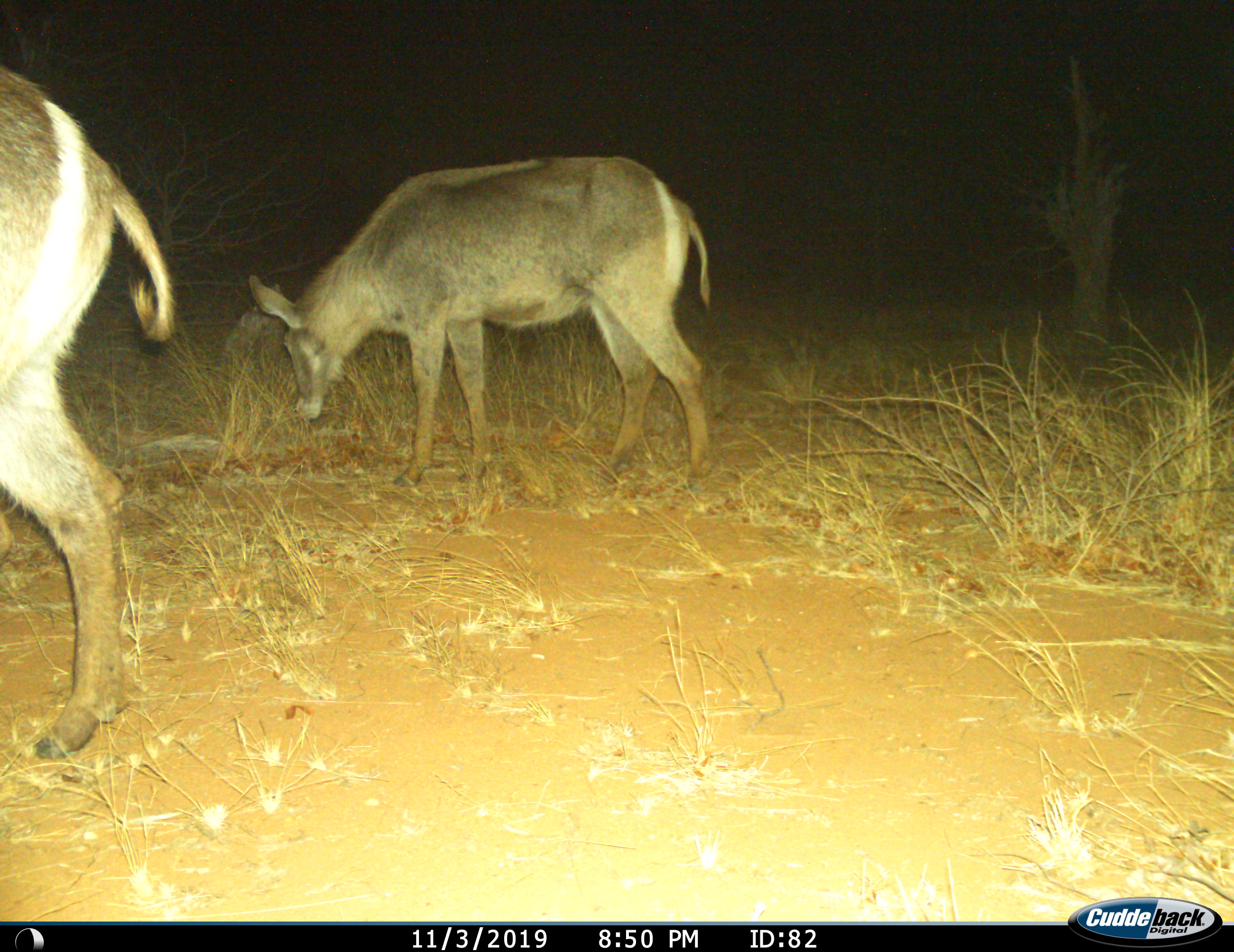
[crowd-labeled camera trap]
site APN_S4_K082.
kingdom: Animalia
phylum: Chordata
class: Mammalia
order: Artiodactyla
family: Bovidae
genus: Kobus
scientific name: Kobus ellipsiprymnus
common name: waterbuck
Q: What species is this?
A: Waterbuck (Kobus ellipsiprymnus).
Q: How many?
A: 2.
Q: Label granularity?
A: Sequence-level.